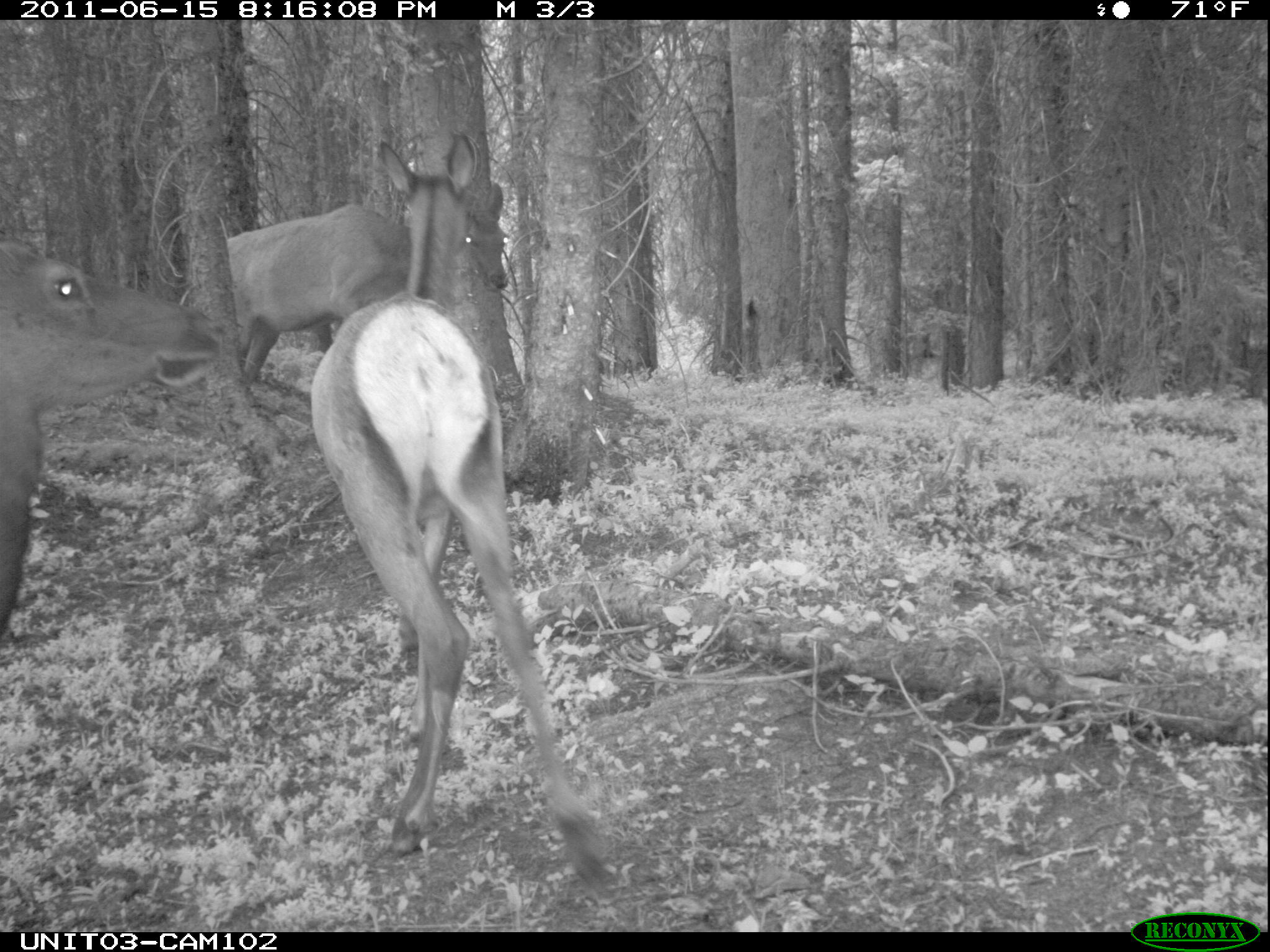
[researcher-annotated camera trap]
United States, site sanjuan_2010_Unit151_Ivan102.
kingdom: Animalia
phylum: Chordata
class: Mammalia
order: Artiodactyla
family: Cervidae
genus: Cervus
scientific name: Cervus elaphus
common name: red deer